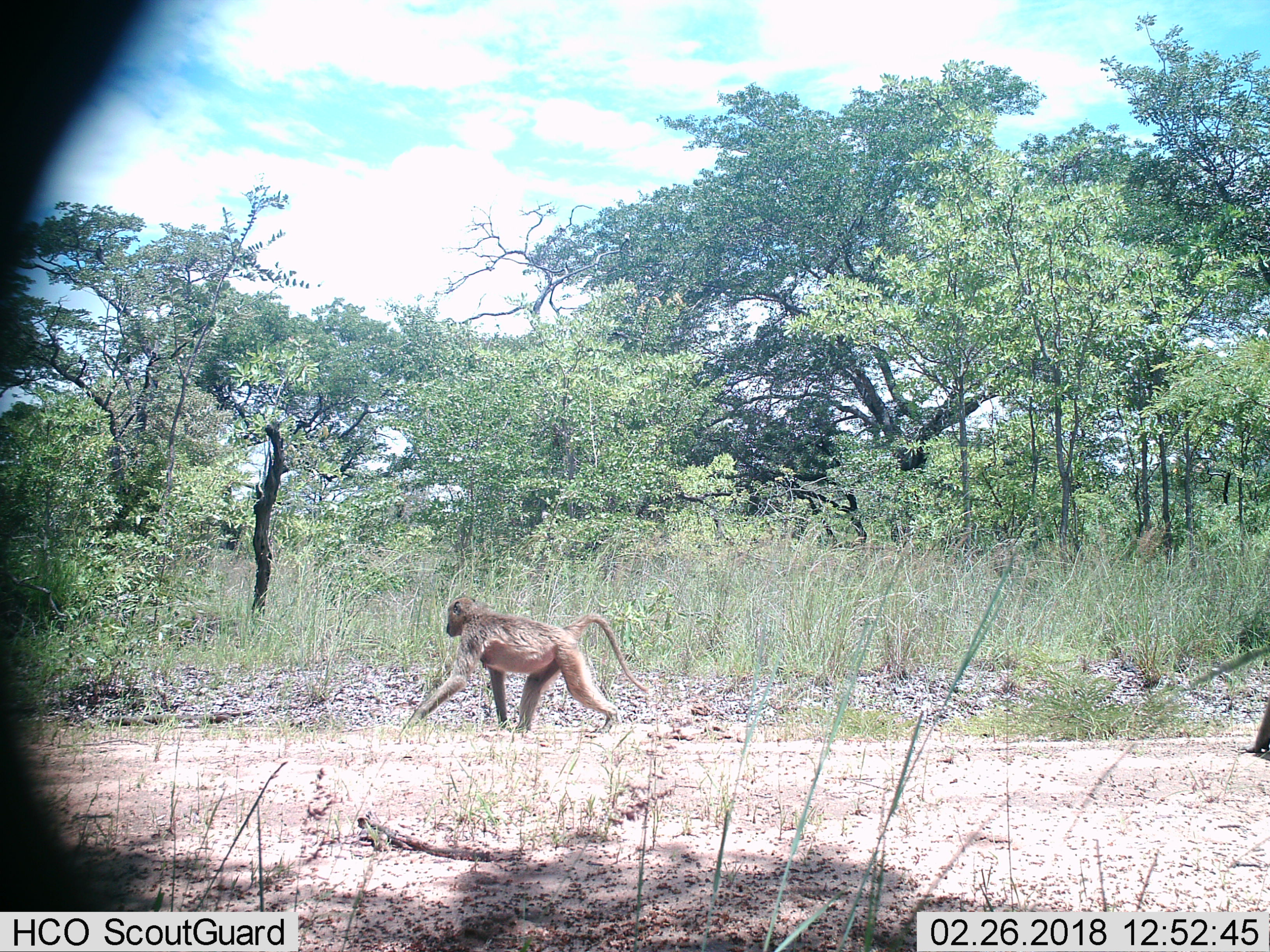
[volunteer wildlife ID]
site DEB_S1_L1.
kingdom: Animalia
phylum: Chordata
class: Mammalia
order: Primates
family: Cercopithecidae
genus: Papio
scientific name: Papio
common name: baboon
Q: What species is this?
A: Baboon (Papio).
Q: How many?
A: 1.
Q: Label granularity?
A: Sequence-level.